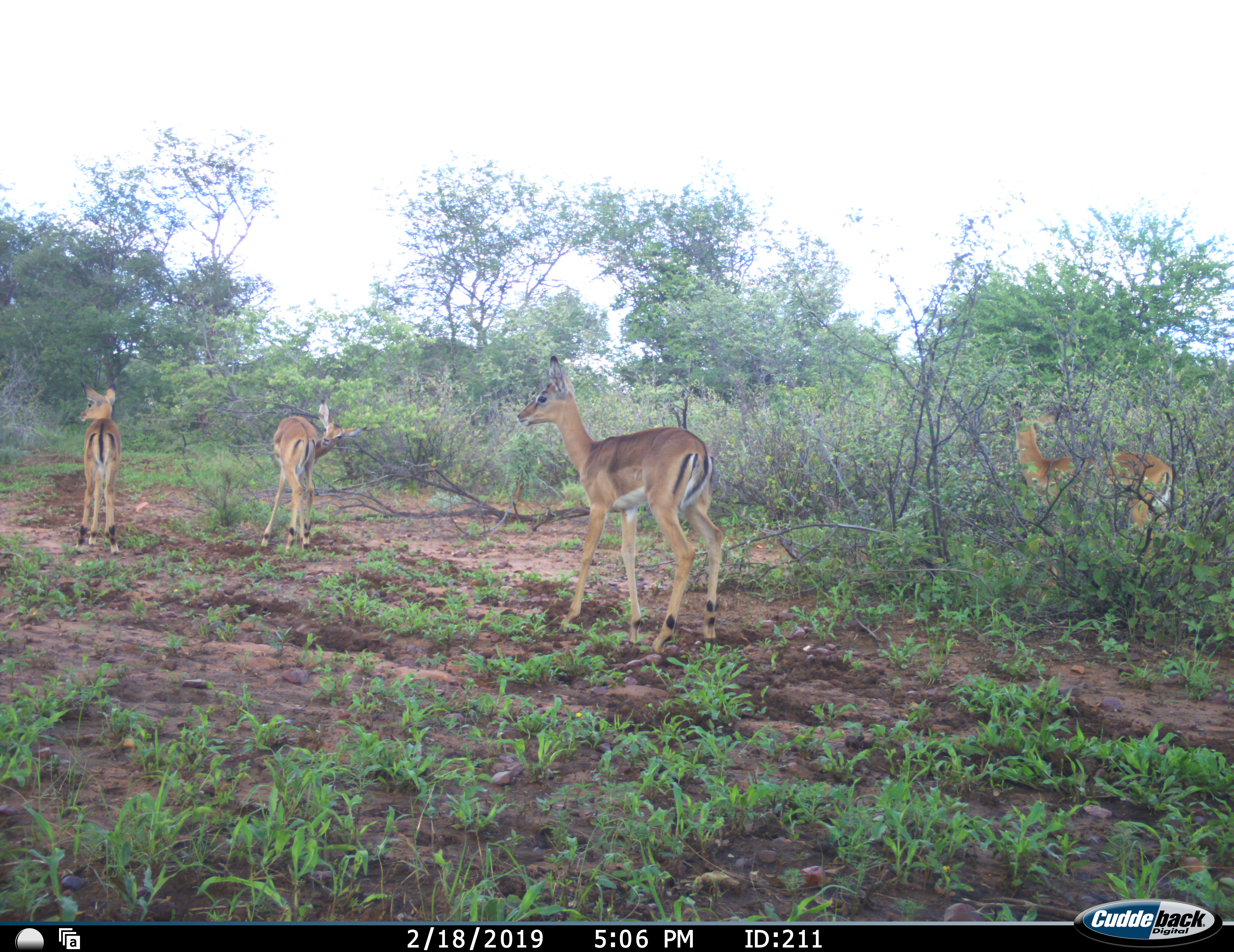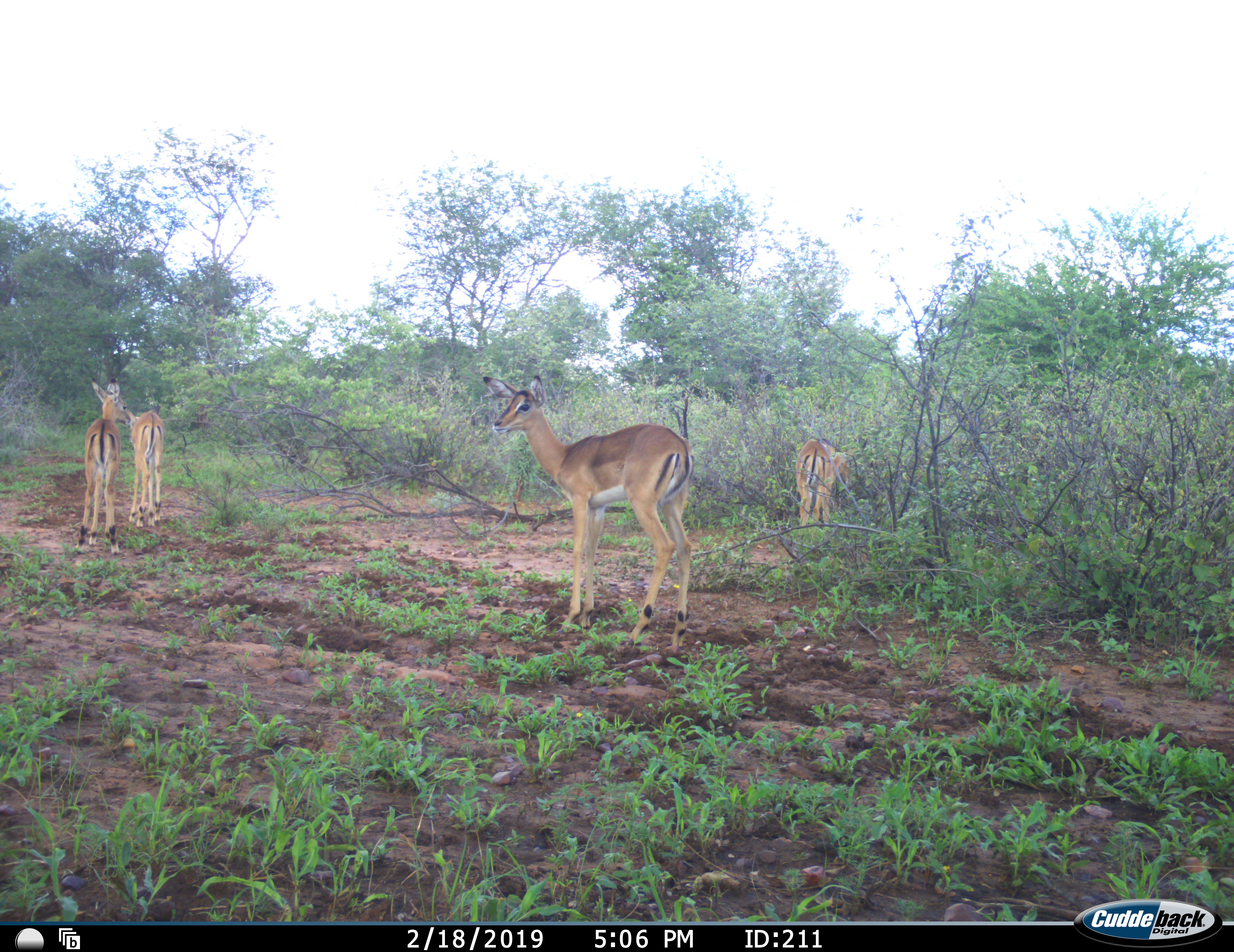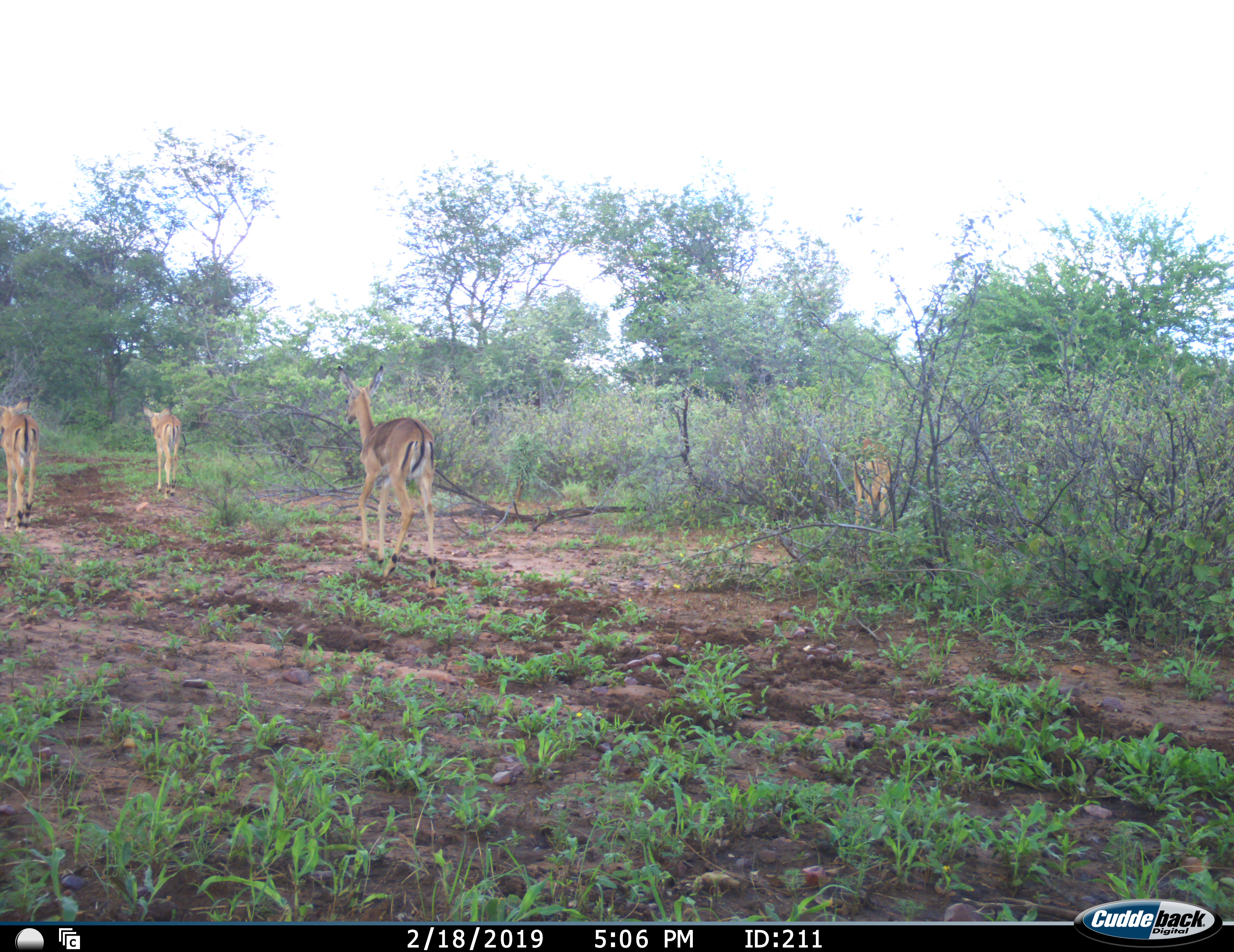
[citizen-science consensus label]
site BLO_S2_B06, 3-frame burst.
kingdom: Animalia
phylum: Chordata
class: Mammalia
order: Artiodactyla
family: Bovidae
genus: Aepyceros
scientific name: Aepyceros melampus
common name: impala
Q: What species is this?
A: Impala (Aepyceros melampus).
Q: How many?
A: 4.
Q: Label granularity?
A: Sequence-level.